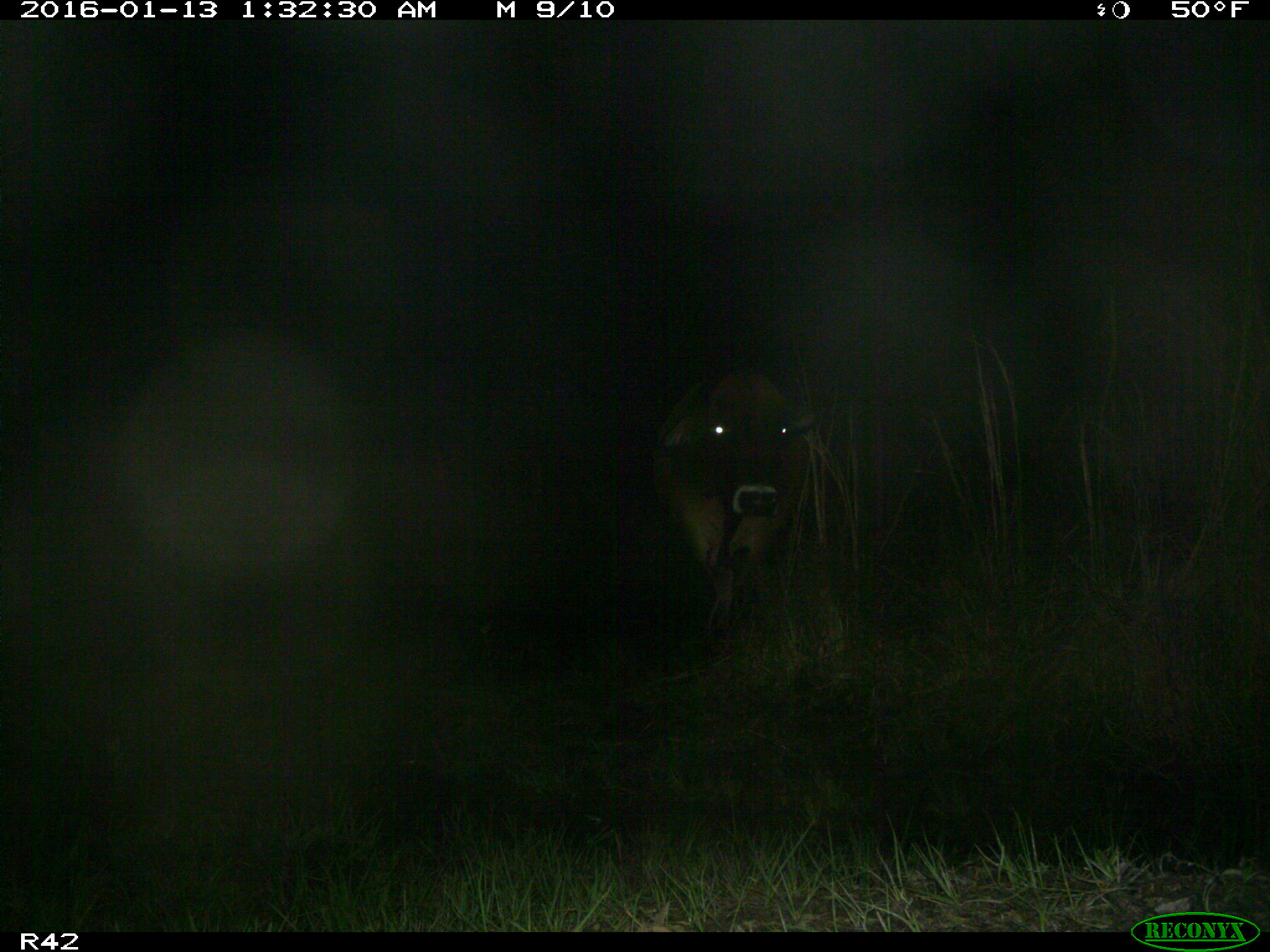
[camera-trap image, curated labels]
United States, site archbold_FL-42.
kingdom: Animalia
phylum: Chordata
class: Mammalia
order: Artiodactyla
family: Bovidae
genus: Bos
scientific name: Bos taurus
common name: domestic cow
Bos taurus (domestic cow).